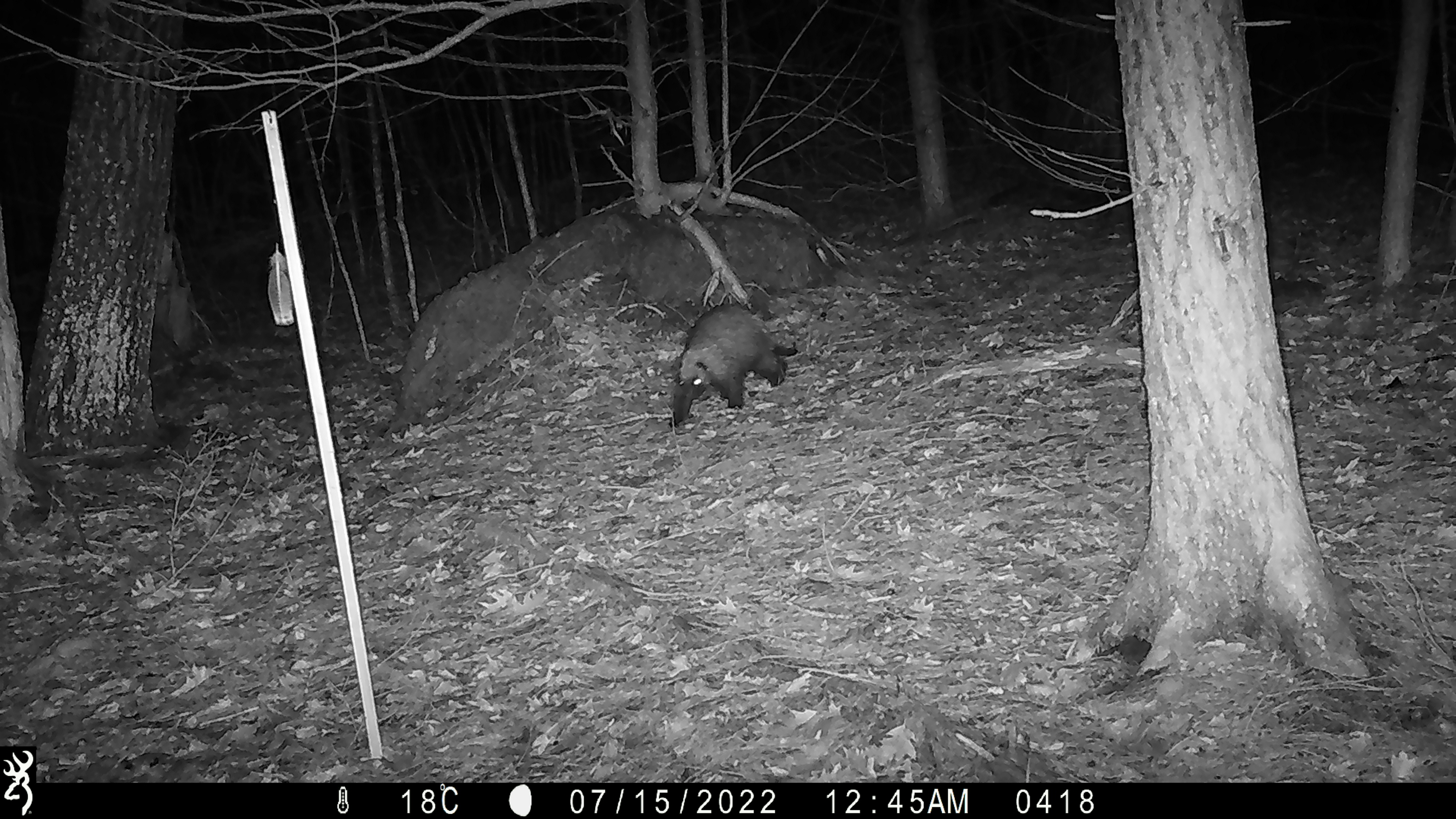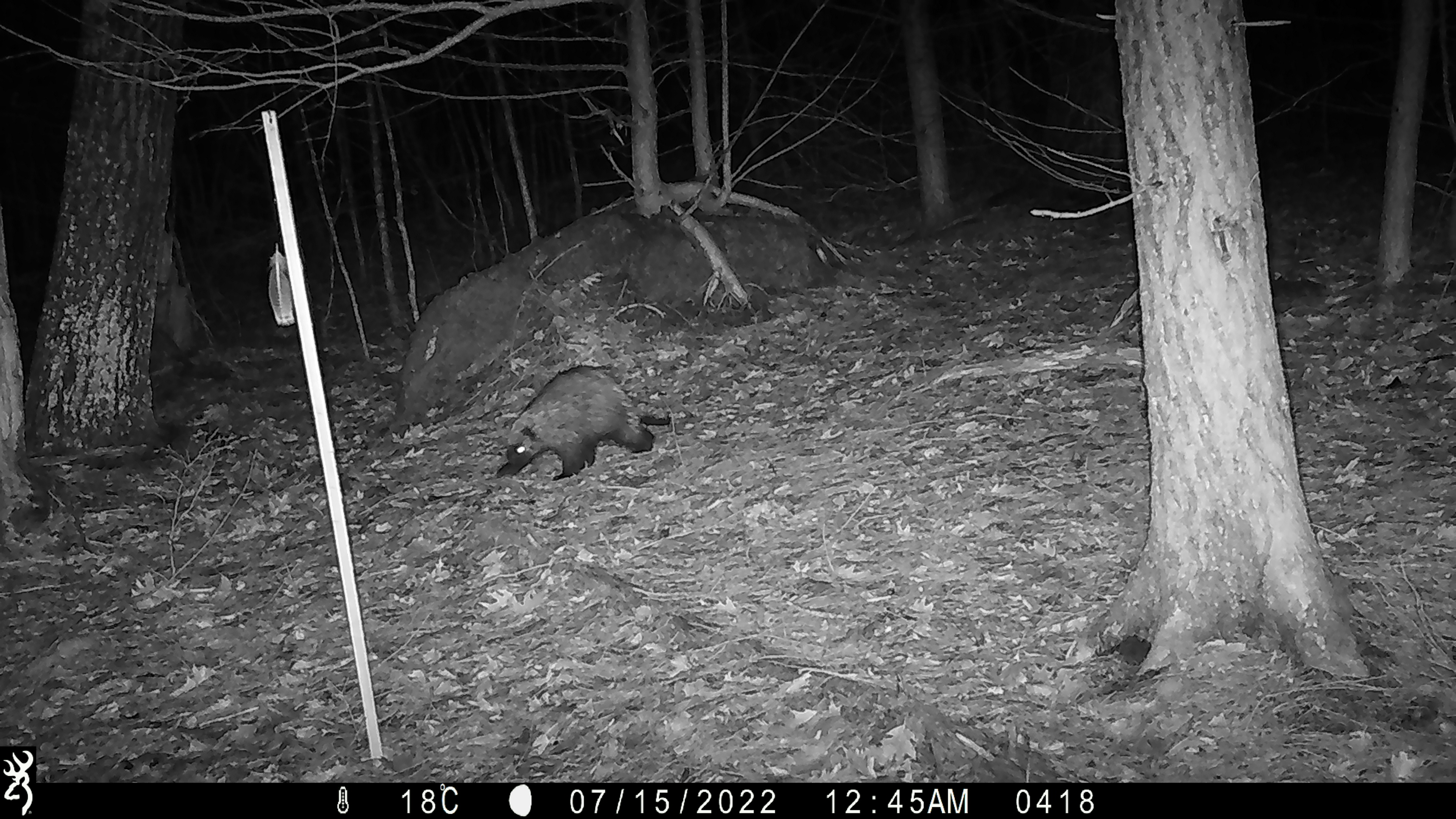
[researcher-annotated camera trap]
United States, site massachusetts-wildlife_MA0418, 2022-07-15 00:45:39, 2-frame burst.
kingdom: Animalia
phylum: Chordata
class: Mammalia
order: Rodentia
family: Erethizontidae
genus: Erethizon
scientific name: Erethizon dorsatum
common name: porcupine